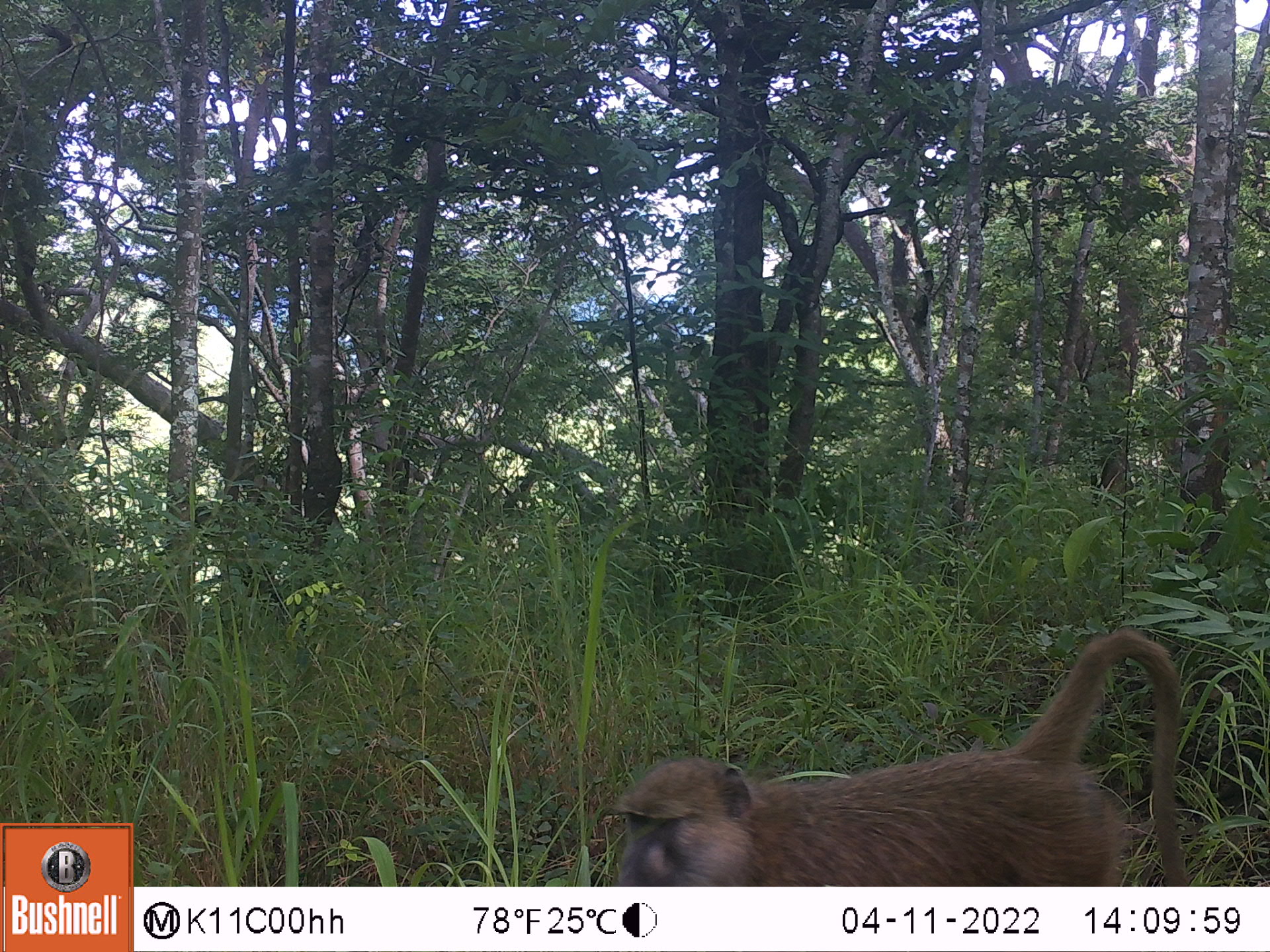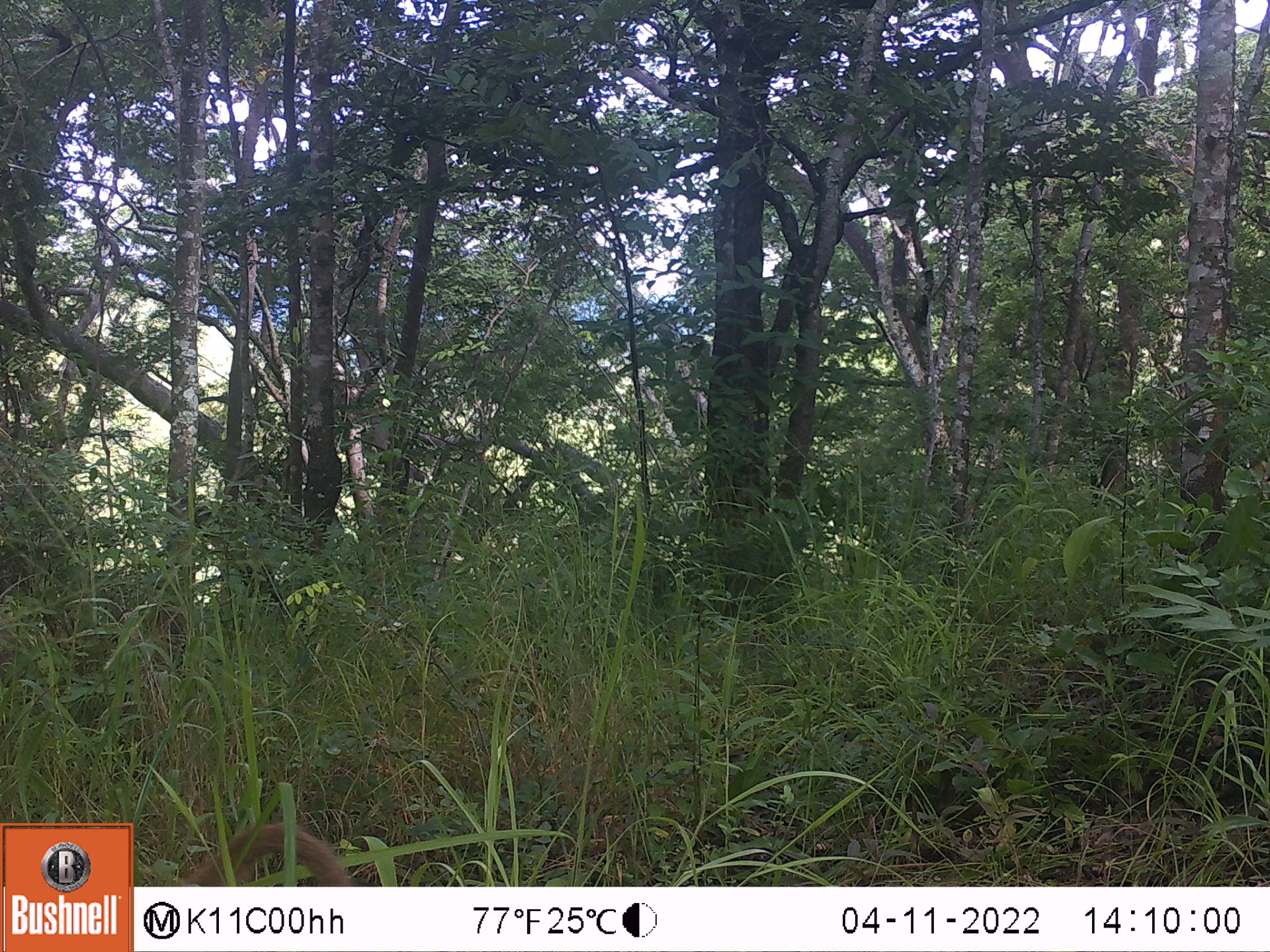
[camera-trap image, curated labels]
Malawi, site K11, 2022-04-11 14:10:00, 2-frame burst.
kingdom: Animalia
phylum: Chordata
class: Mammalia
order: Primates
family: Cercopithecidae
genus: Papio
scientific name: Papio cynocephalus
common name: yellow baboon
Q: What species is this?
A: Yellow baboon (Papio cynocephalus).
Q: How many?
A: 1.